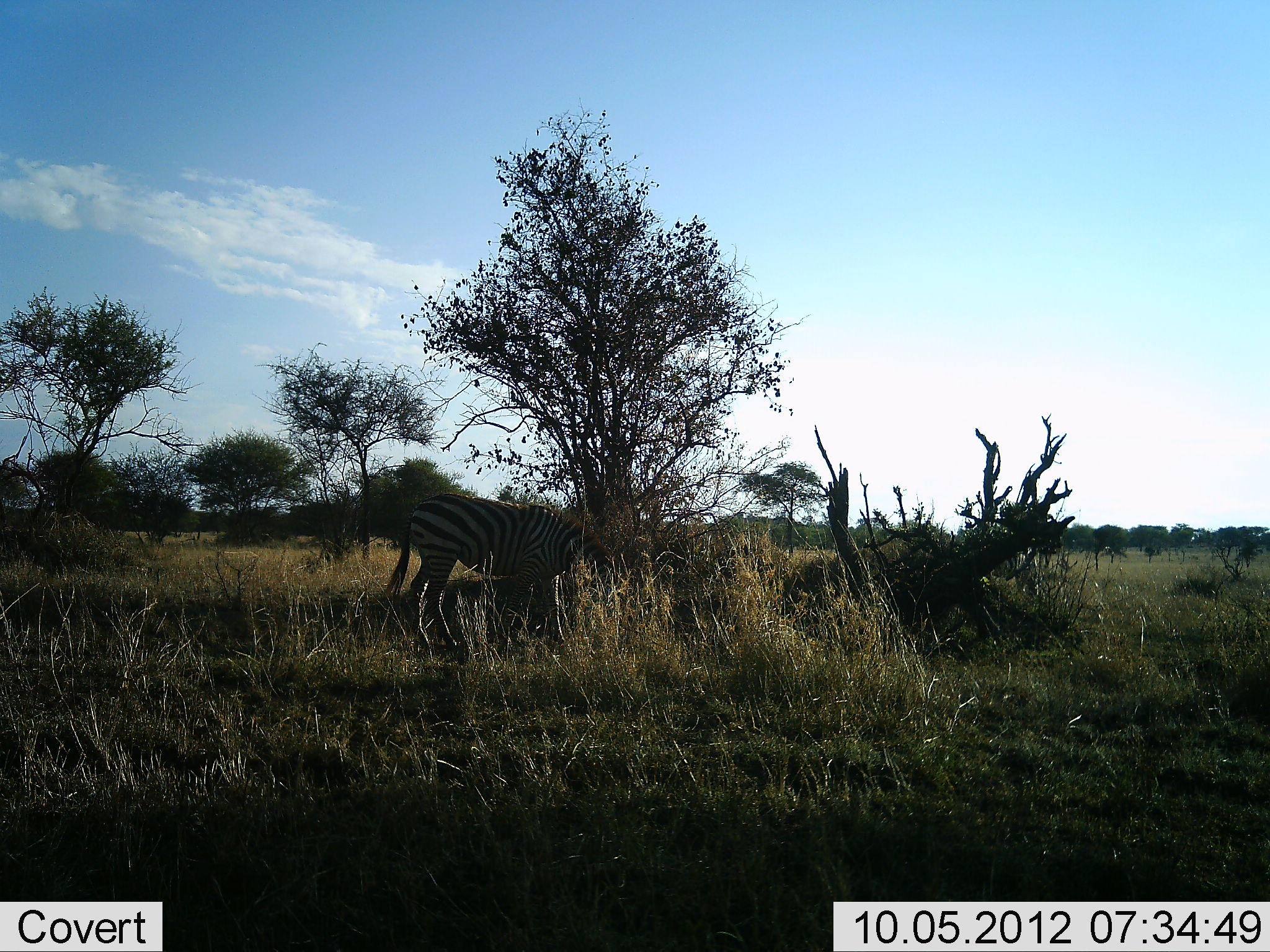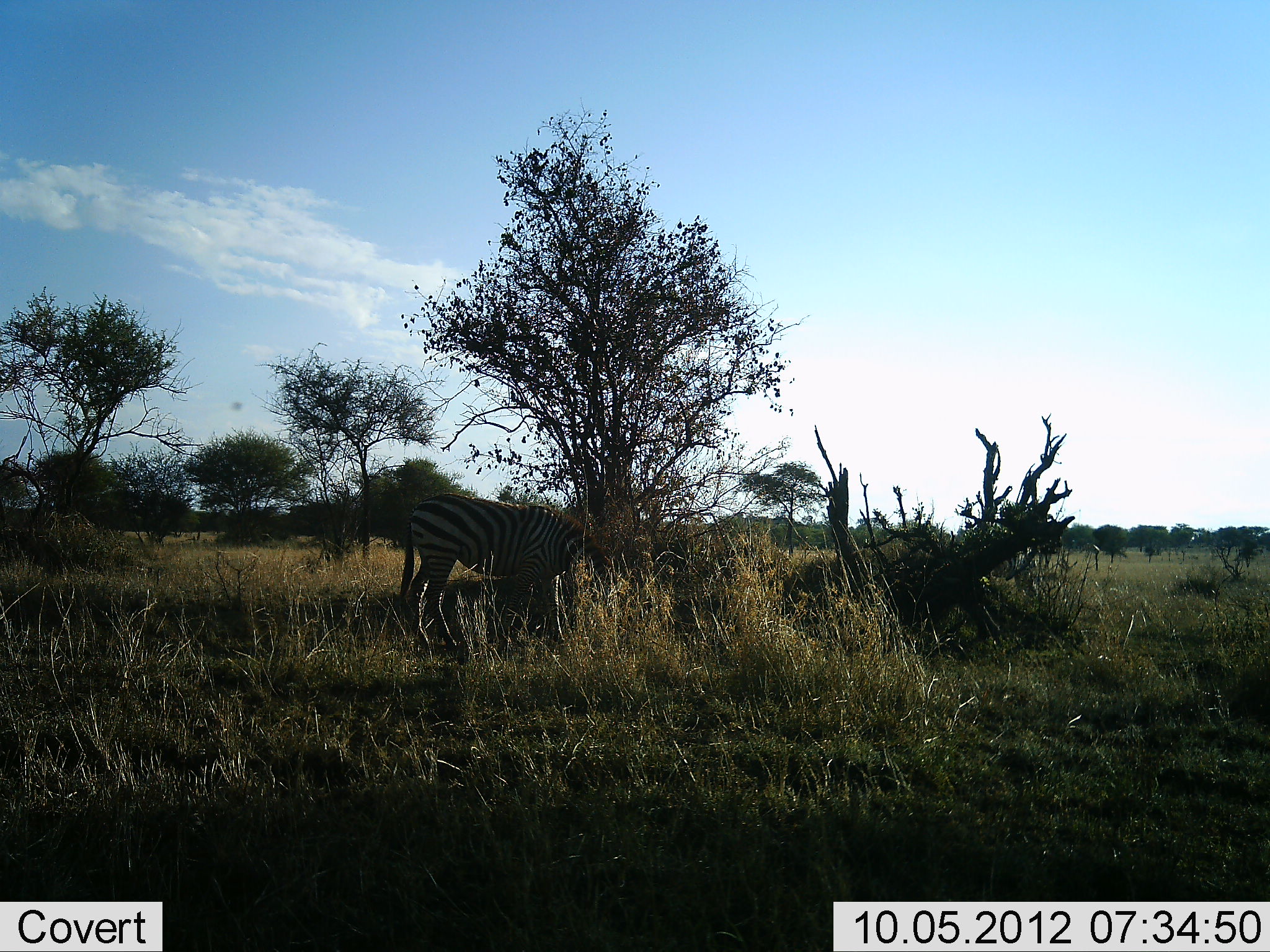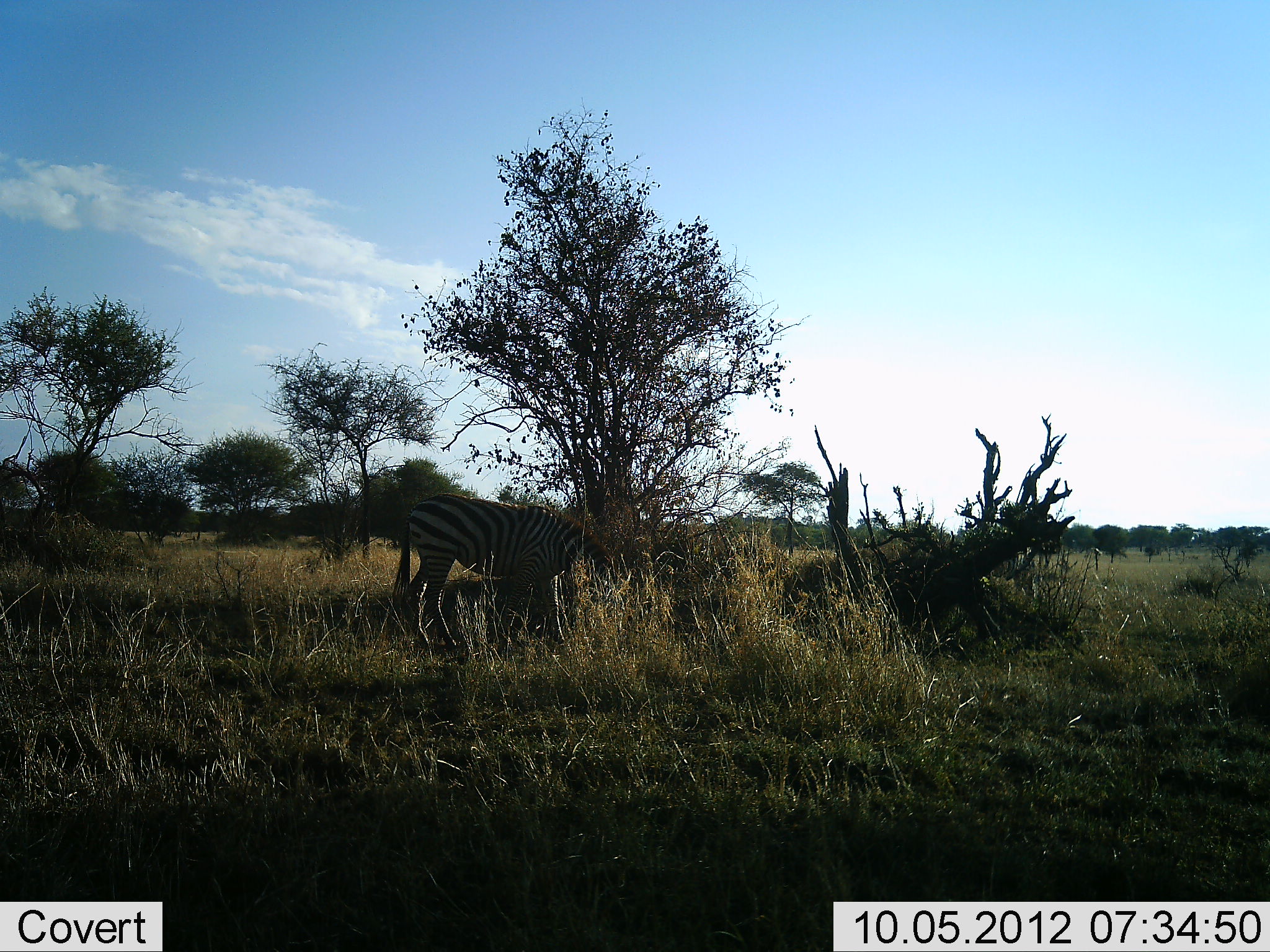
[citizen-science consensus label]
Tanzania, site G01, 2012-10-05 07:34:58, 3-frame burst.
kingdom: Animalia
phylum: Chordata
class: Mammalia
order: Perissodactyla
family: Equidae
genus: Equus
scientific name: Equus quagga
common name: plains zebra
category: zebra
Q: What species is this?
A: Zebra (plains zebra) (Equus quagga).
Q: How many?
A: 1.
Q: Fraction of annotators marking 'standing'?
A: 40%.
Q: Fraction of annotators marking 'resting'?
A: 0%.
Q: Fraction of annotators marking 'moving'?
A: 0%.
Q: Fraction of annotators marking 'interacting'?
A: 0%.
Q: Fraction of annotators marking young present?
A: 10%.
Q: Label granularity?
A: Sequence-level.